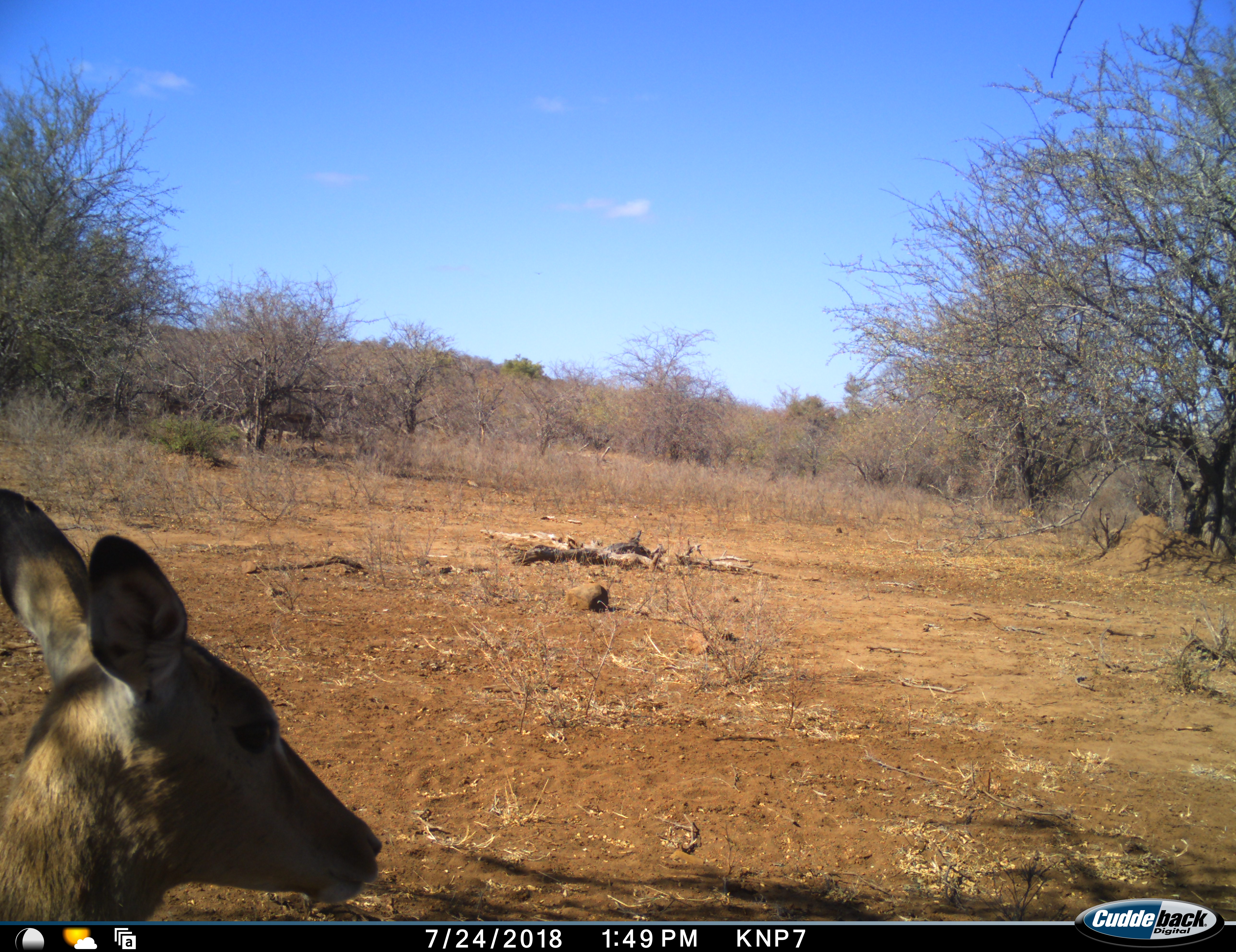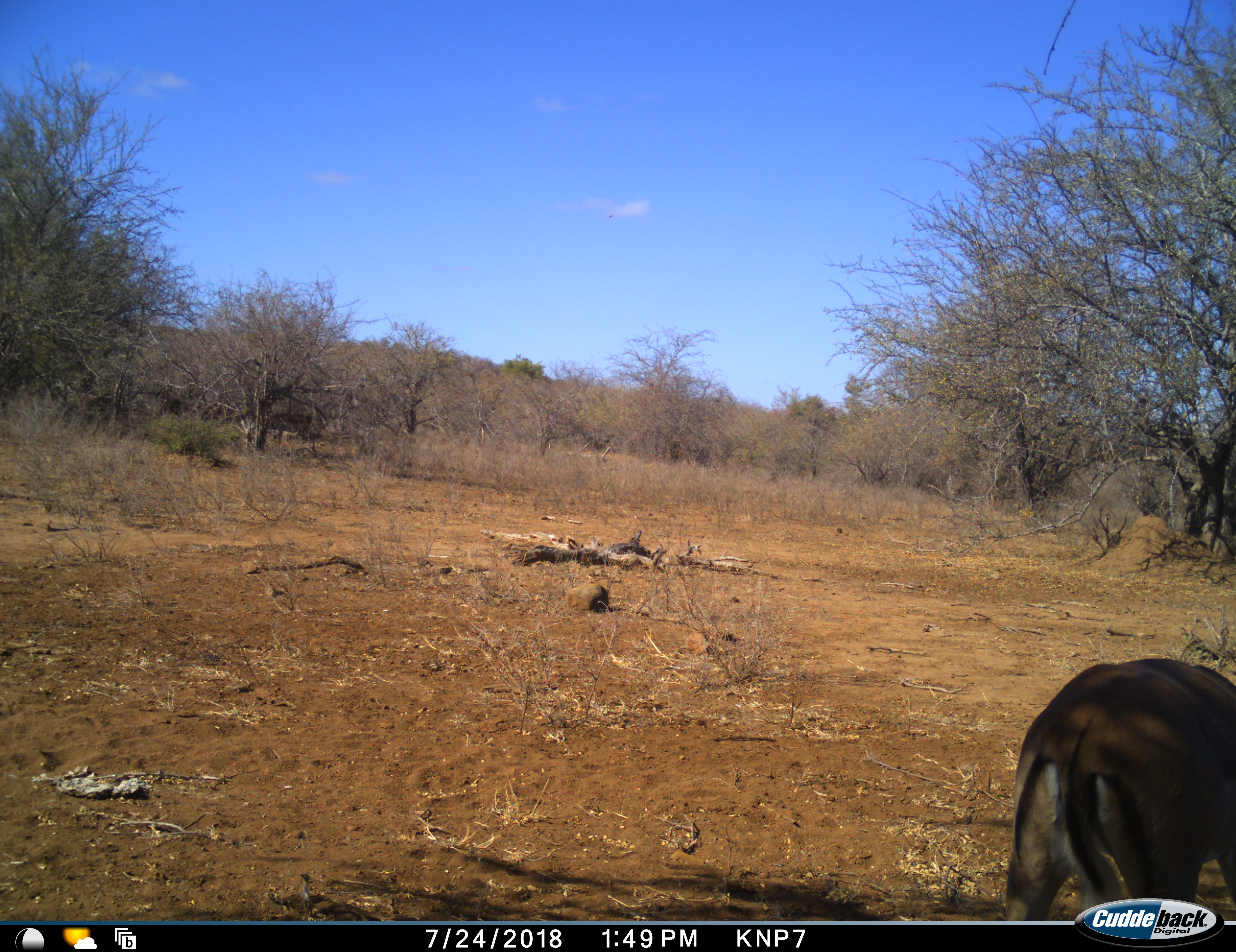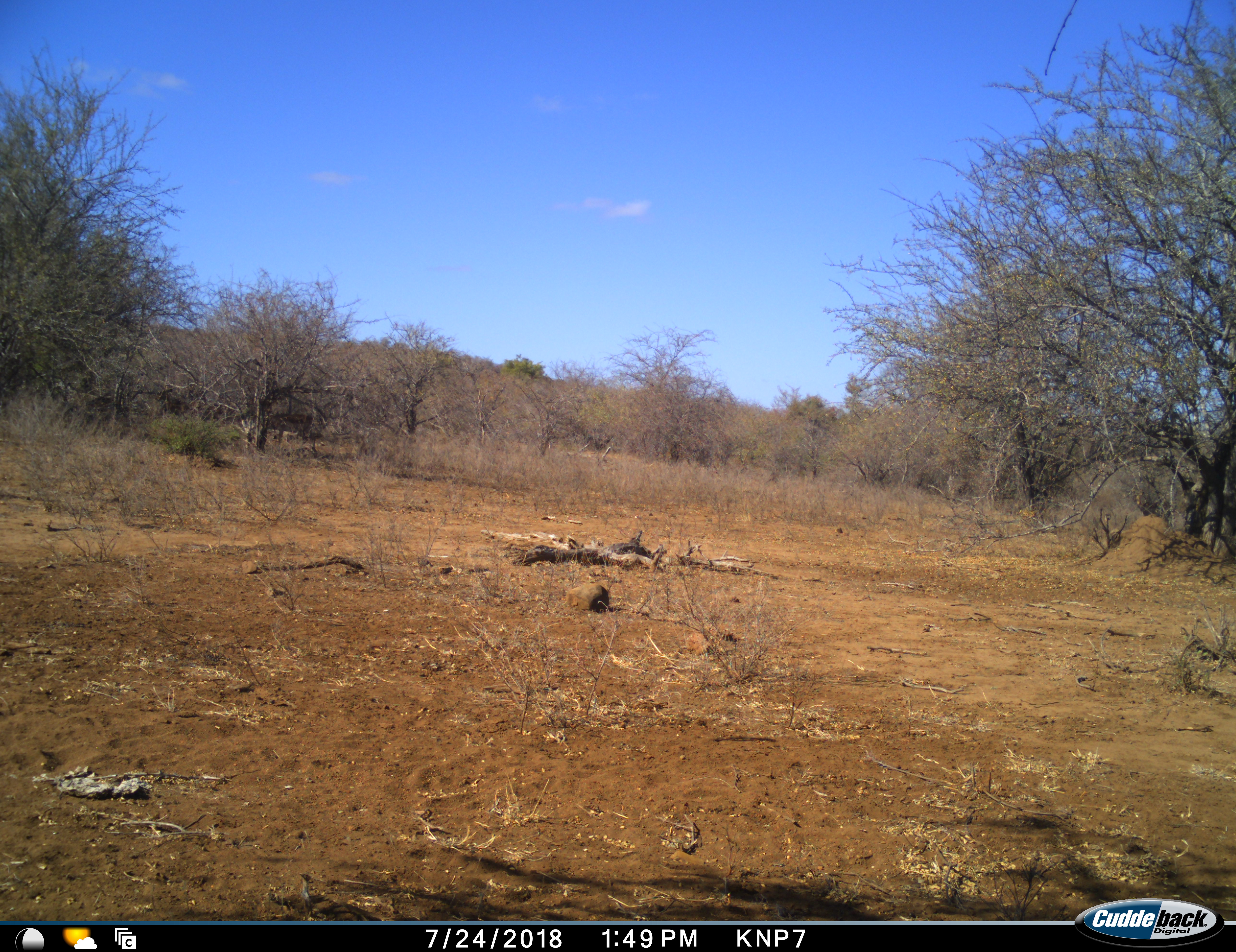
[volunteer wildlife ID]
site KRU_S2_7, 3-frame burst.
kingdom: Animalia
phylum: Chordata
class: Mammalia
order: Artiodactyla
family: Bovidae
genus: Aepyceros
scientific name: Aepyceros melampus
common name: impala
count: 1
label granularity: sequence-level